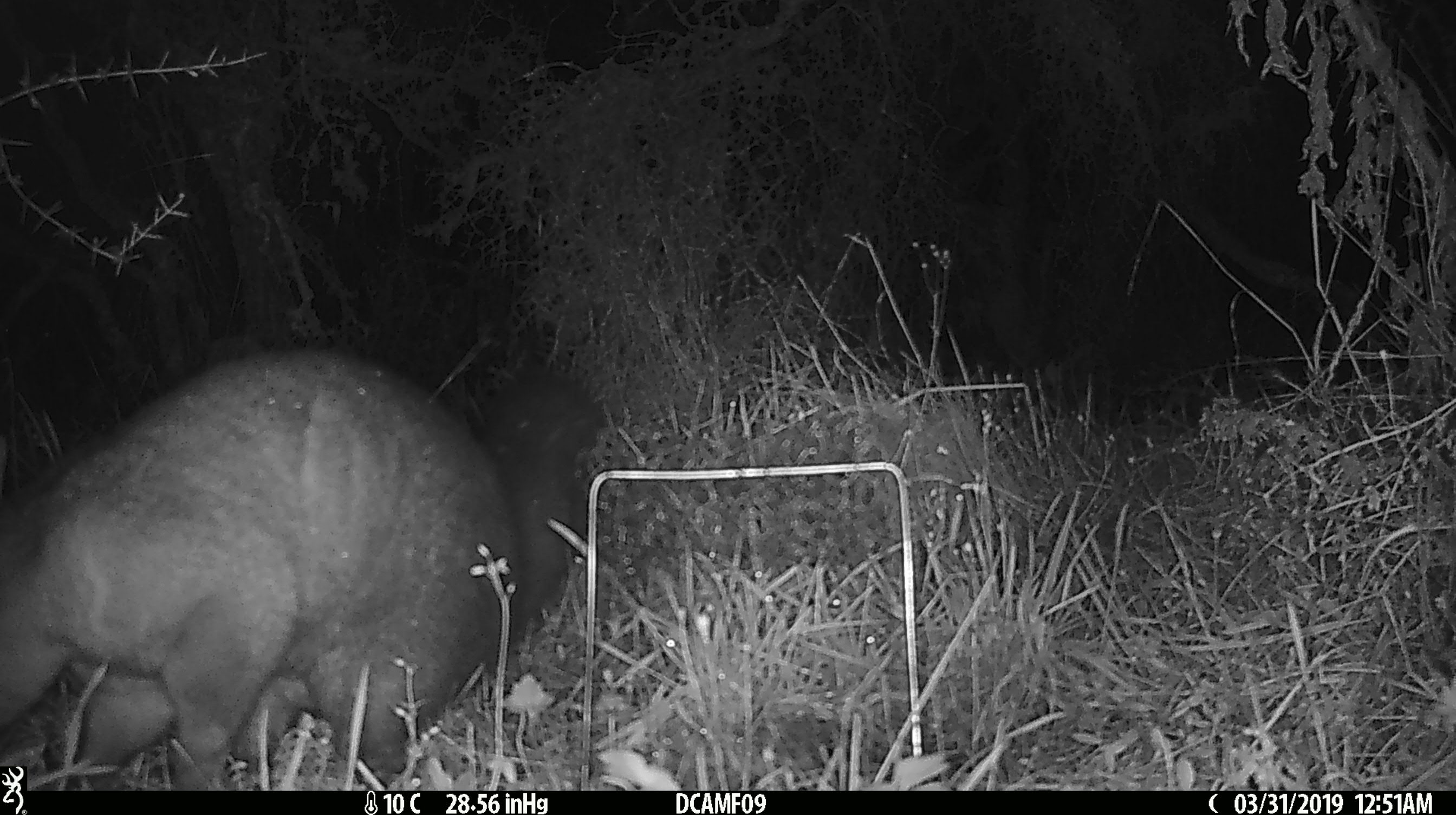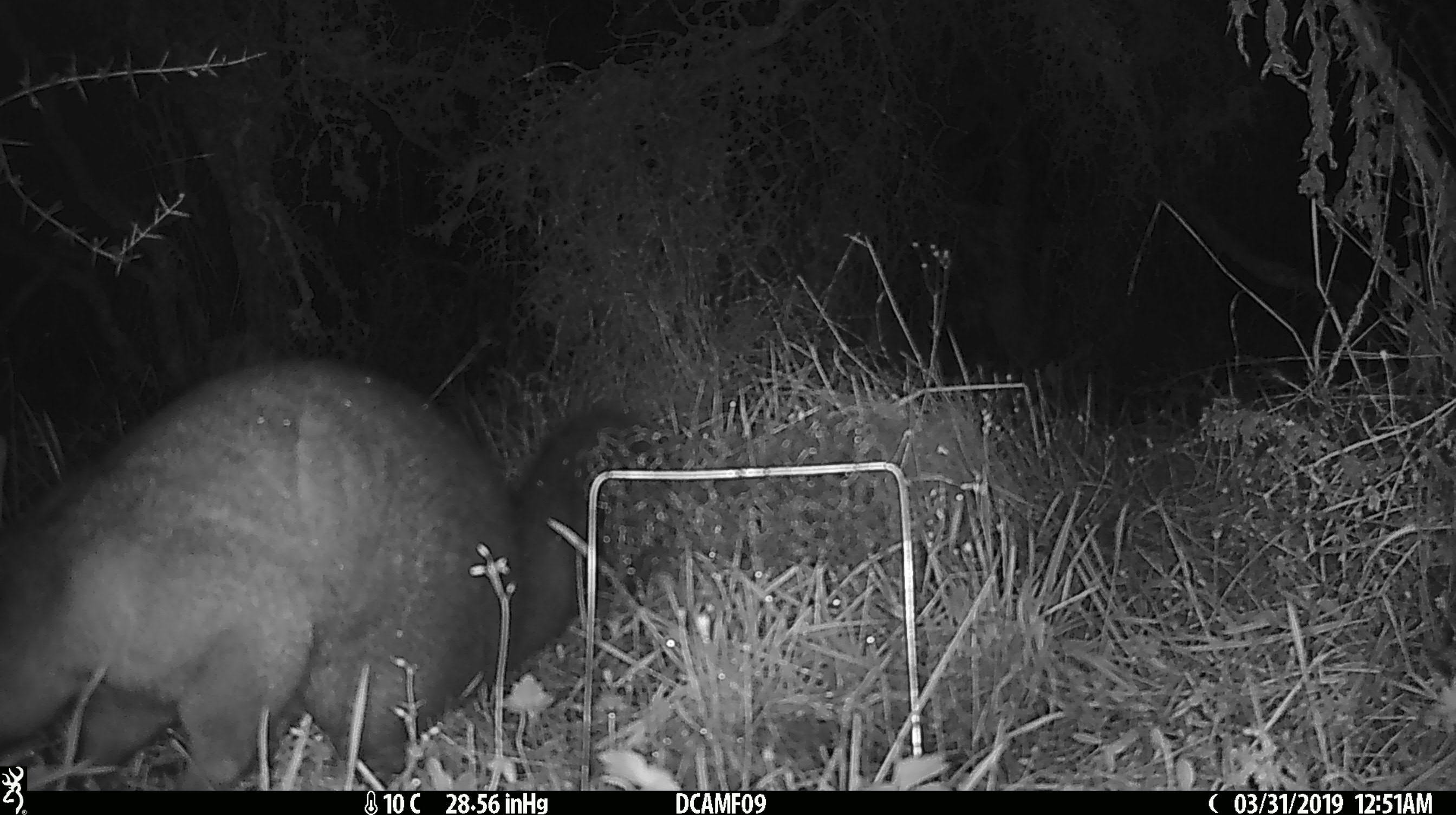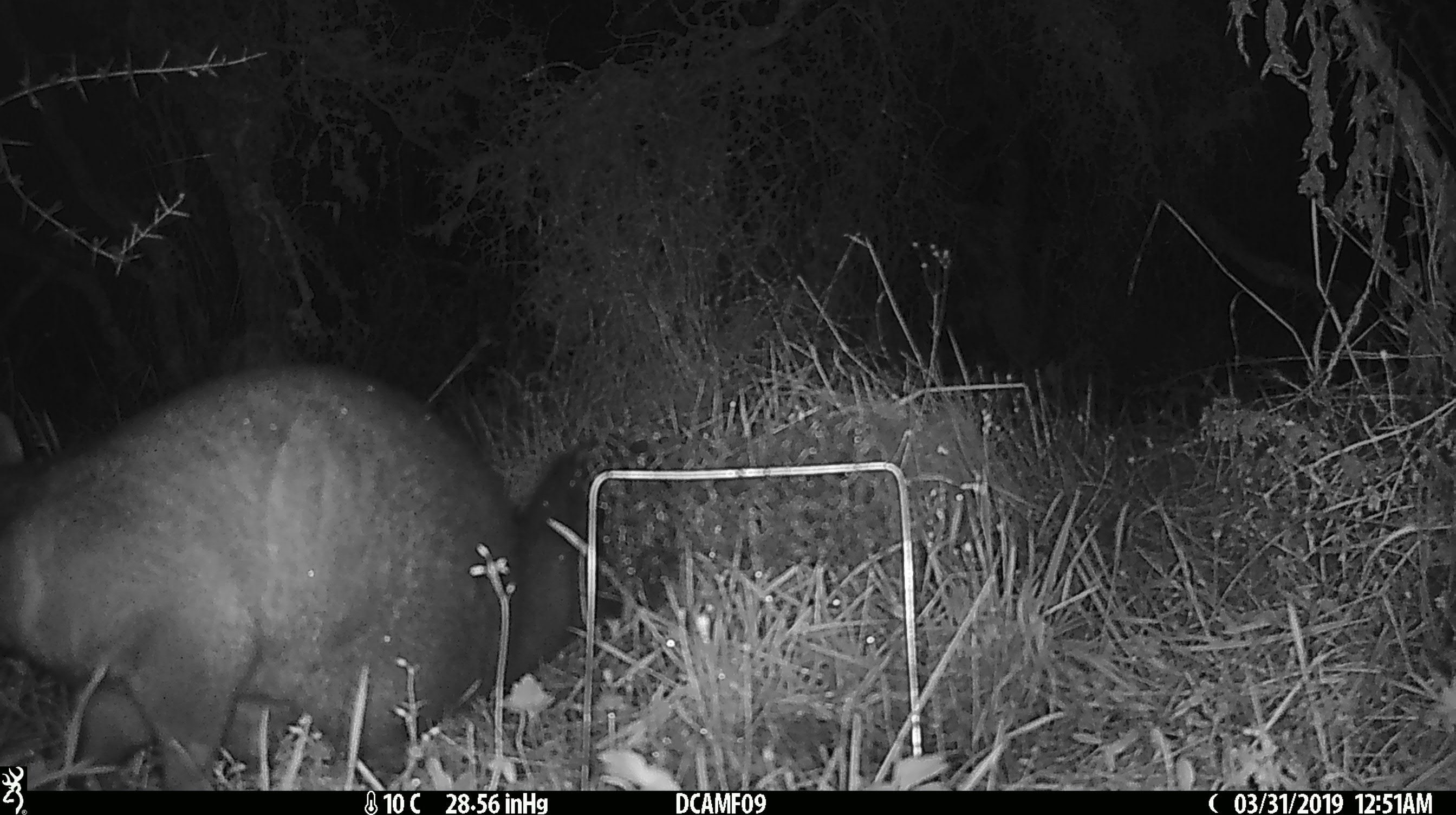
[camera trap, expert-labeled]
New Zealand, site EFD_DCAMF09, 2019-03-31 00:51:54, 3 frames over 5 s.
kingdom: Animalia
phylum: Chordata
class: Mammalia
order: Diprotodontia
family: Phalangeridae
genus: Trichosurus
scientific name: Trichosurus vulpecula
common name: common brushtail possum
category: possum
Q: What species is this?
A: Possum (common brushtail possum) (Trichosurus vulpecula).